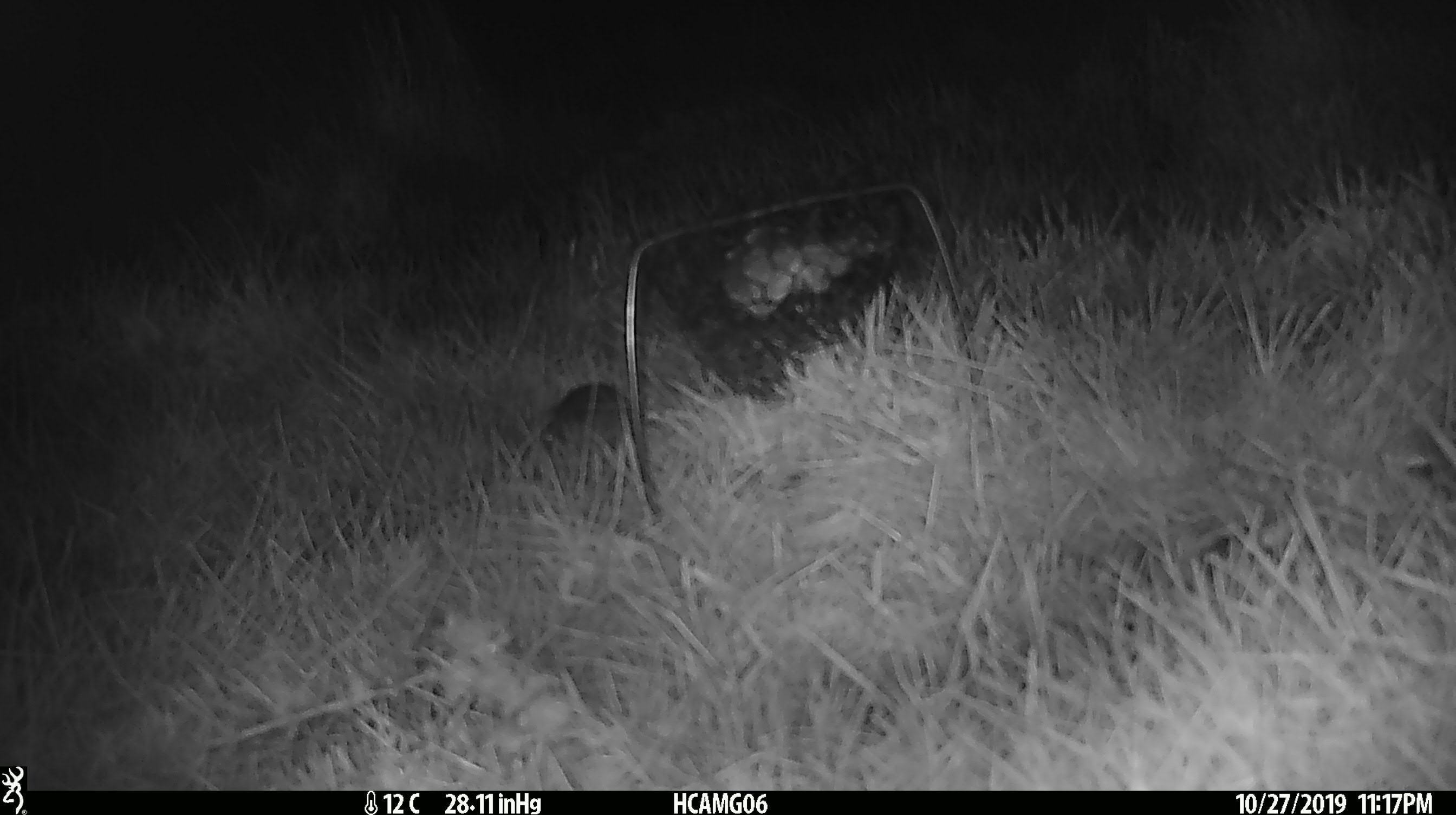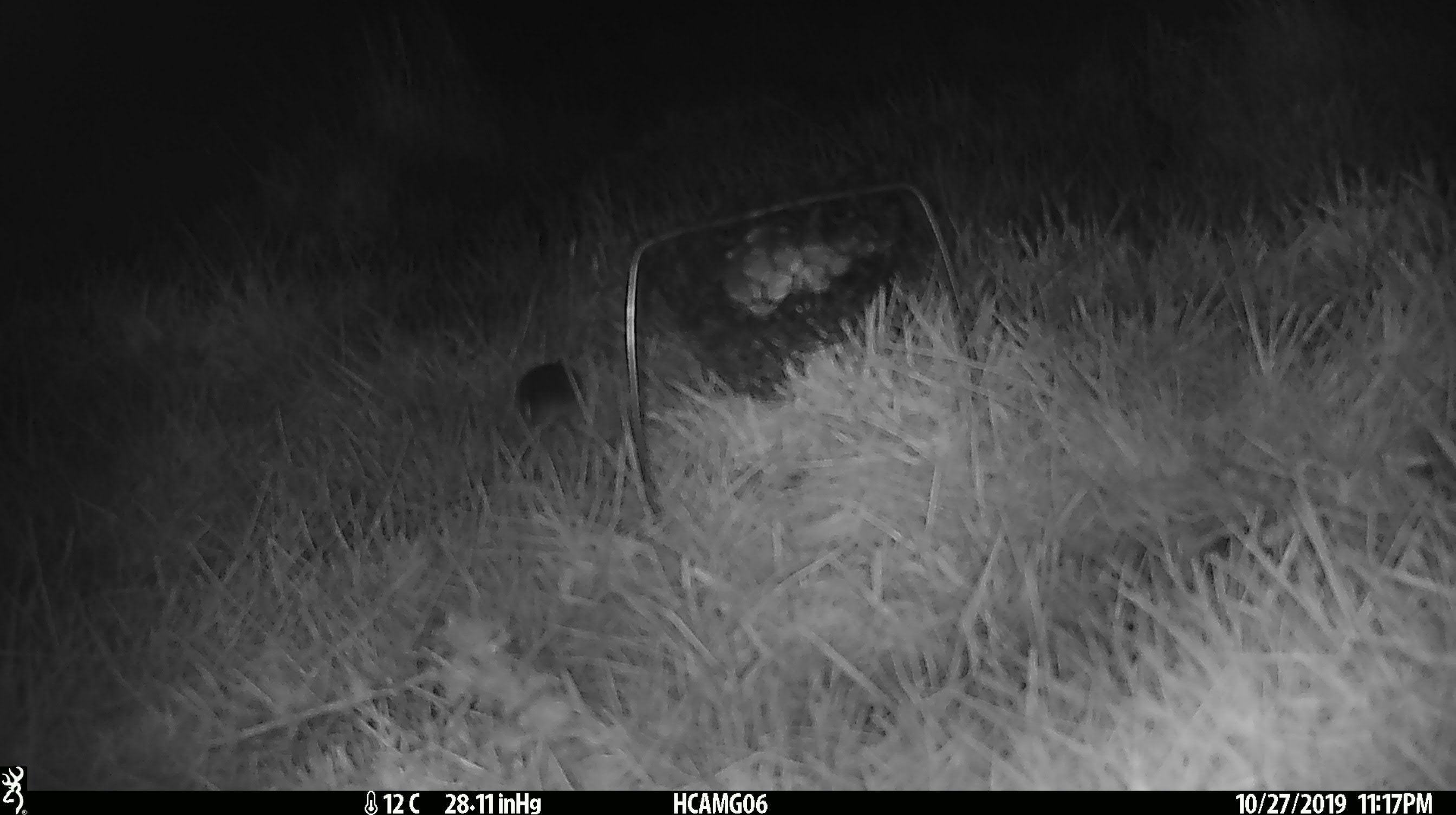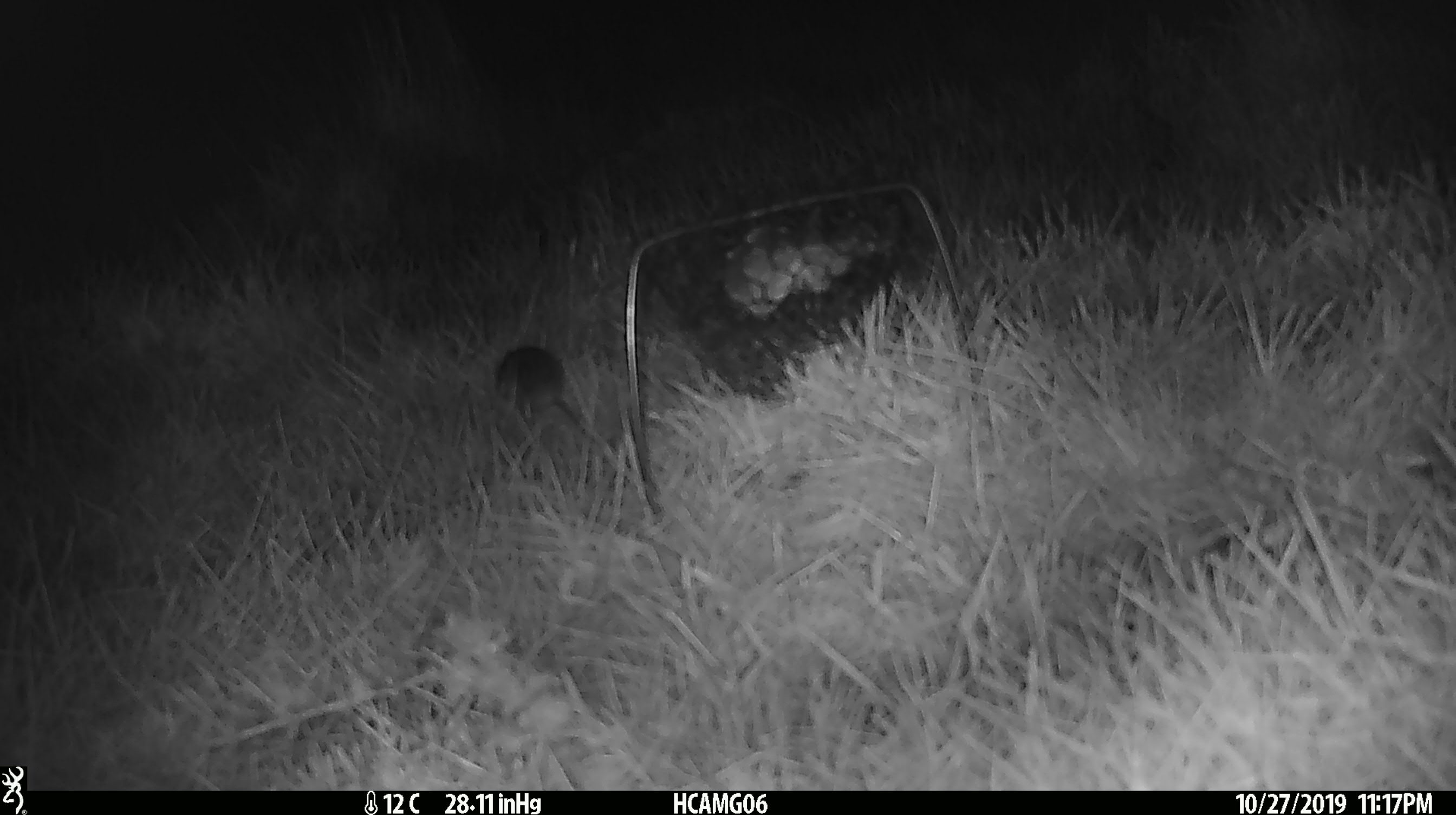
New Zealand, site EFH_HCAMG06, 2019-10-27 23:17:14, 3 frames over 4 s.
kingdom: Animalia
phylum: Chordata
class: Mammalia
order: Rodentia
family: Muridae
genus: Mus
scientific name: Mus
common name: mouse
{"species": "mouse (Mus)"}